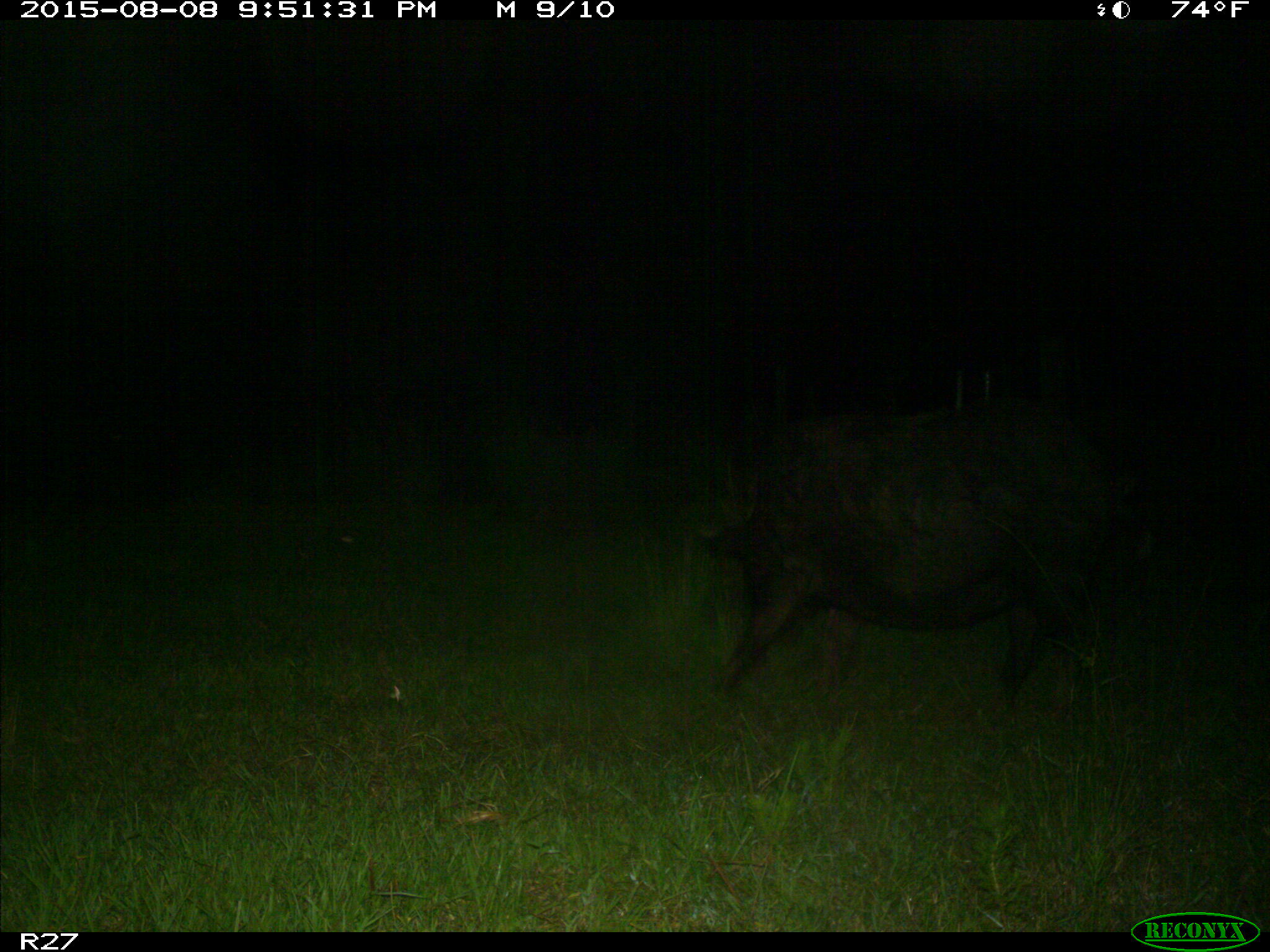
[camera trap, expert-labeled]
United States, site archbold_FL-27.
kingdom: Animalia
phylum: Chordata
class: Mammalia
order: Artiodactyla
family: Suidae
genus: Sus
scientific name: Sus scrofa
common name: wild boar